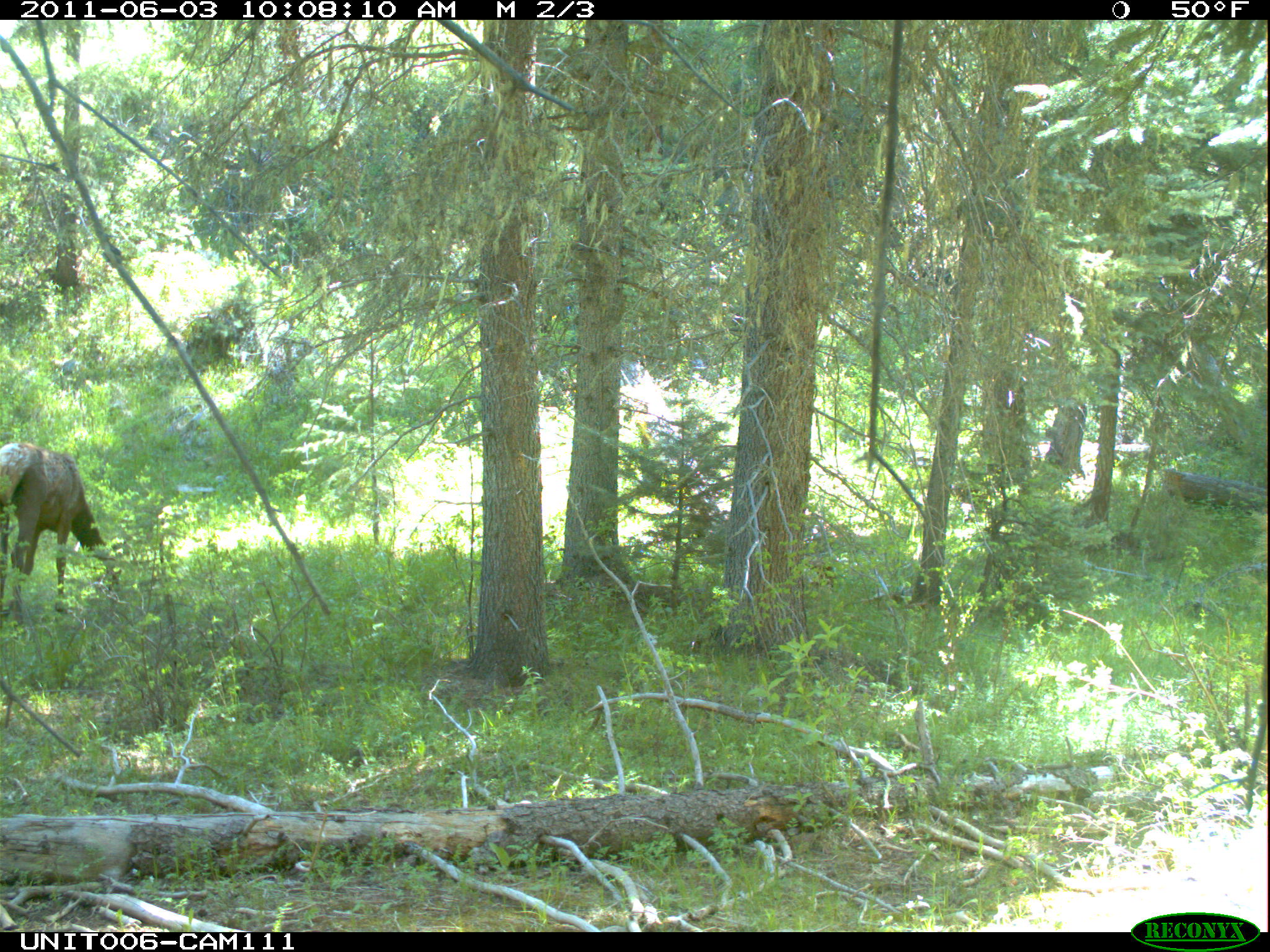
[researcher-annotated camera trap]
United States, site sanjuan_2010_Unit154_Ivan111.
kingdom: Animalia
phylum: Chordata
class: Mammalia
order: Artiodactyla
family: Cervidae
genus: Cervus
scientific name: Cervus elaphus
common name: red deer